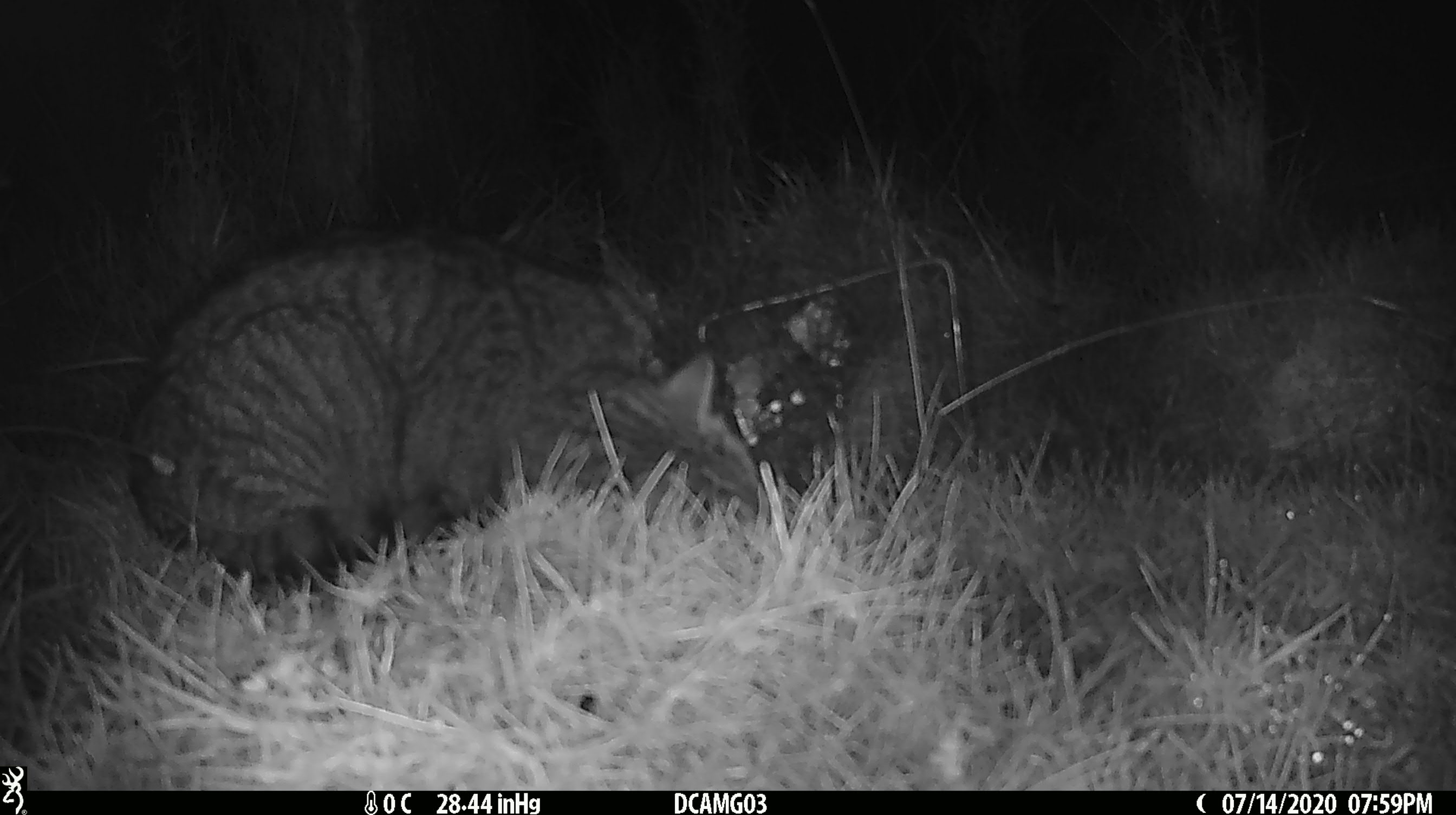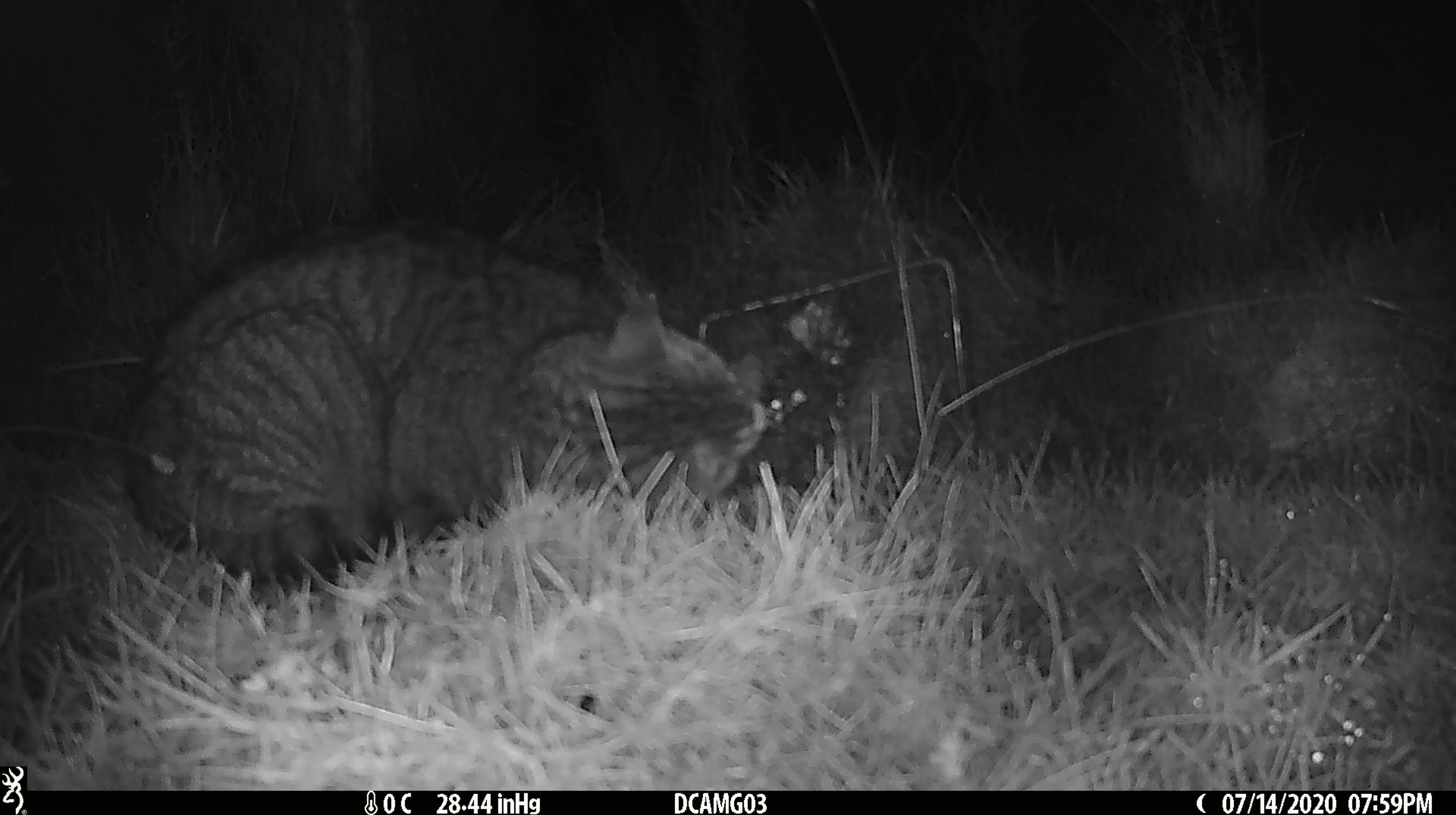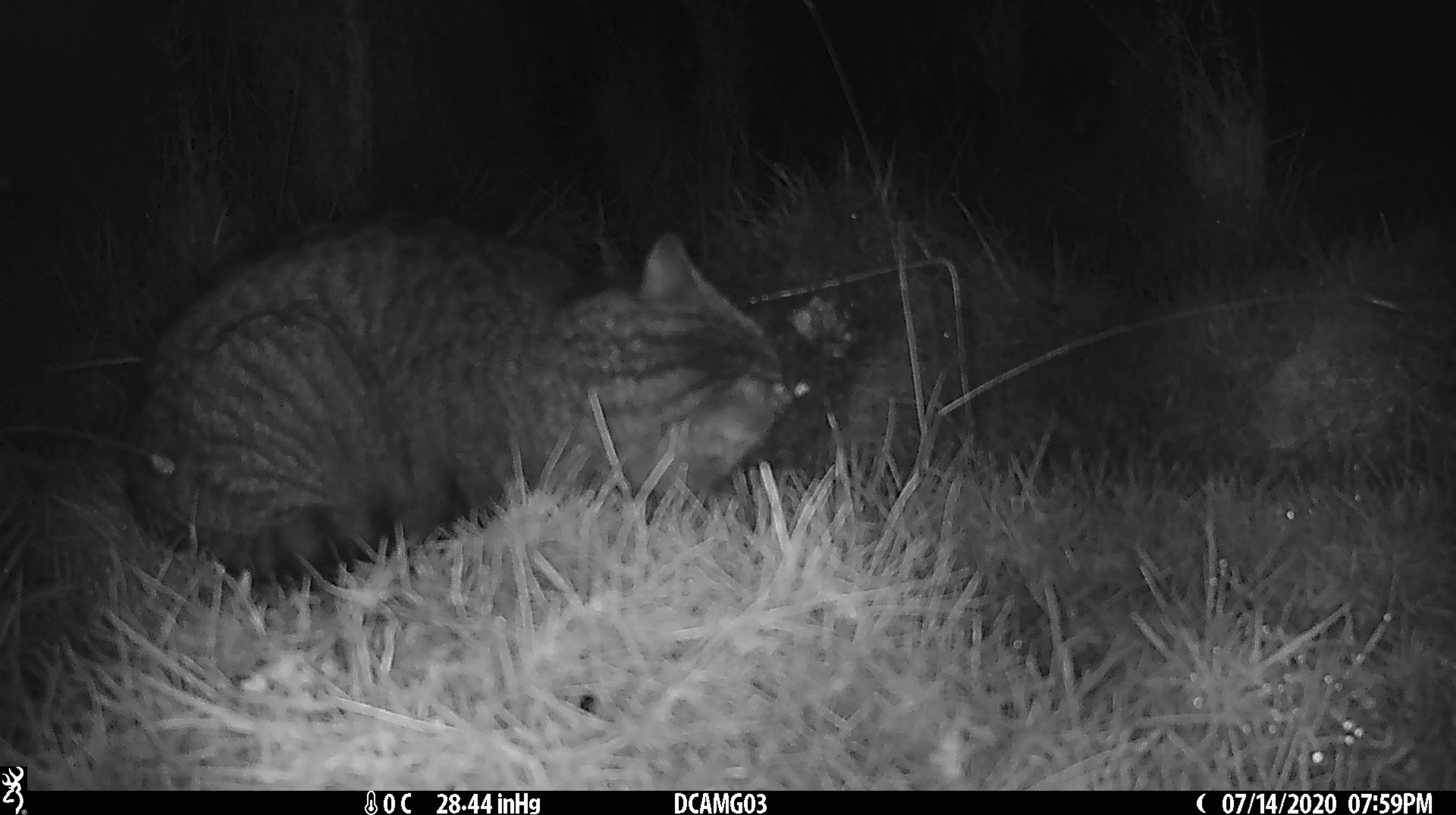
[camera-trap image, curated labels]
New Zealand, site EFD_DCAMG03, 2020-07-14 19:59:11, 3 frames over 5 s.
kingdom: Animalia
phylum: Chordata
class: Mammalia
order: Carnivora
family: Felidae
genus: Felis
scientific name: Felis catus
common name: domestic cat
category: cat